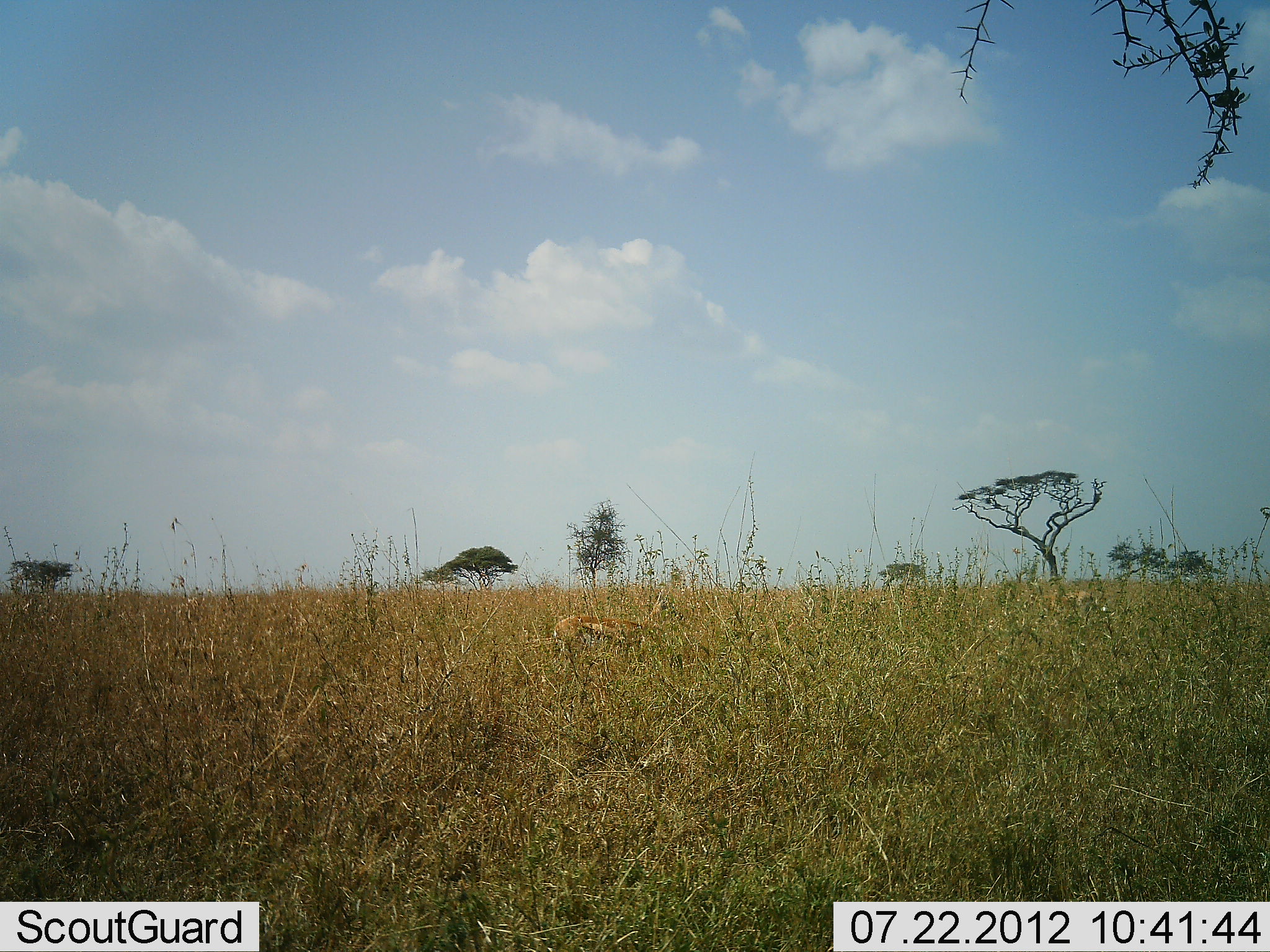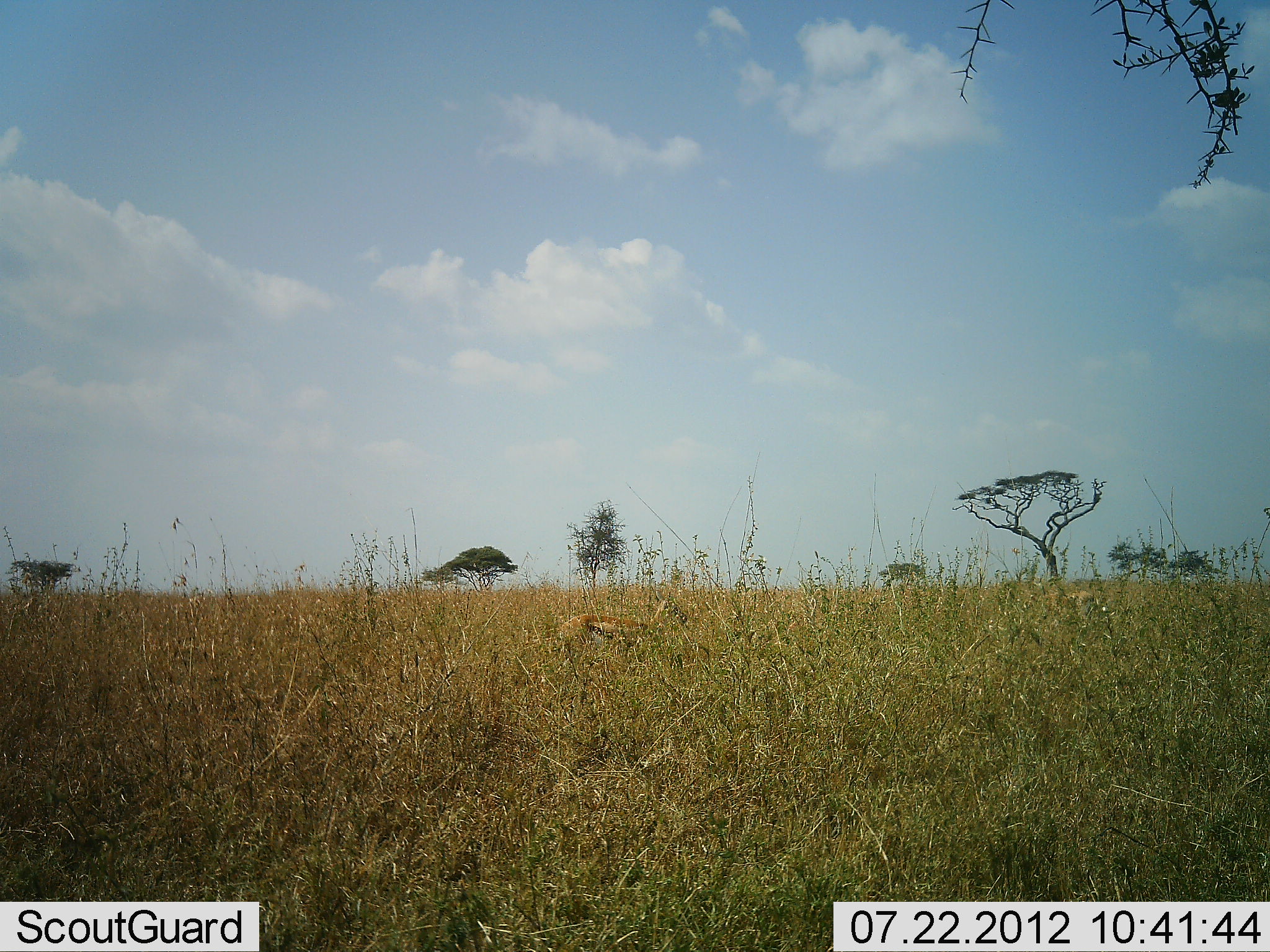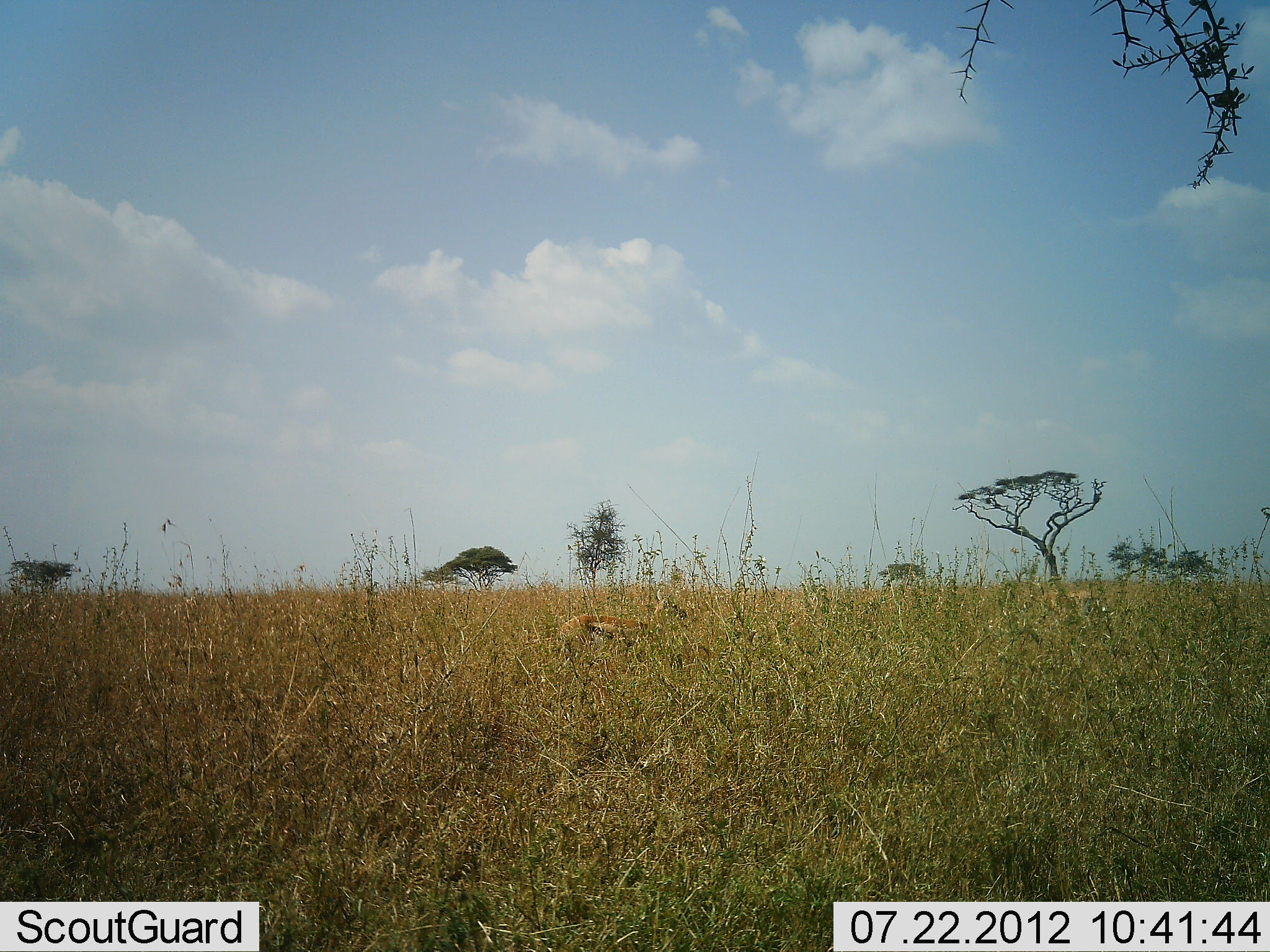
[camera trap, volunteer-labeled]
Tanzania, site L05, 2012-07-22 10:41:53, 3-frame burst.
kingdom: Animalia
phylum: Chordata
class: Mammalia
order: Artiodactyla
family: Bovidae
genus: Eudorcas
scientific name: Eudorcas thomsonii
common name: thomson's gazelle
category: gazellethomsons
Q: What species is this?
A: Gazellethomsons (thomson's gazelle) (Eudorcas thomsonii).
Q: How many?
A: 1.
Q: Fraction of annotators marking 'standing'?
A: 50%.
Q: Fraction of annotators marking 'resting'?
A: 10%.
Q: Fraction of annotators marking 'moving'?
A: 40%.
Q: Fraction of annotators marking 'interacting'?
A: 0%.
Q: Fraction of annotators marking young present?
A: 0%.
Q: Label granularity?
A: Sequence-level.